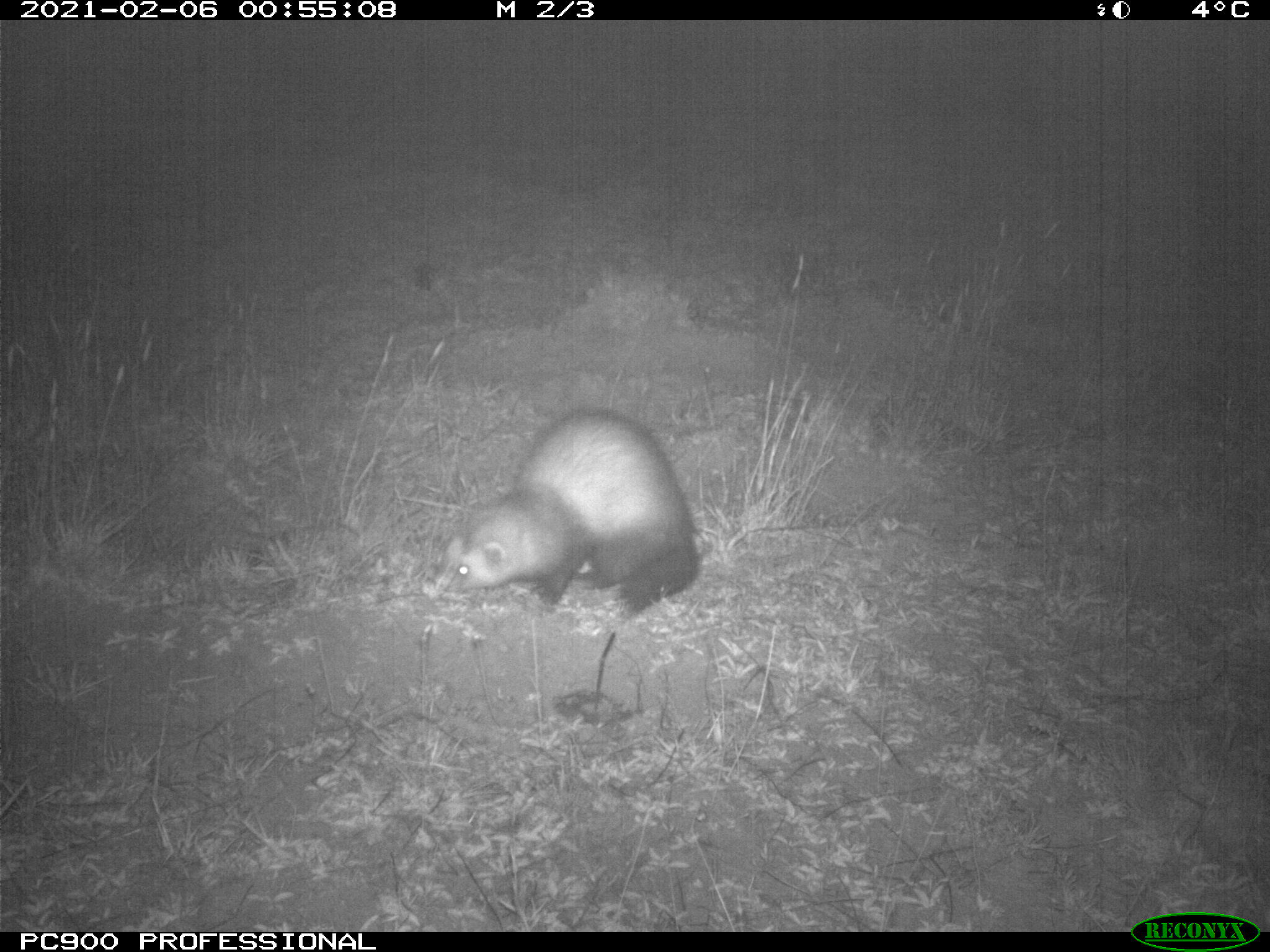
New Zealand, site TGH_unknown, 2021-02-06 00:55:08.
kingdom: Animalia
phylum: Chordata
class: Mammalia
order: Carnivora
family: Mustelidae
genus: Mustela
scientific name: Mustela furo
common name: ferret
Ferret (Mustela furo).